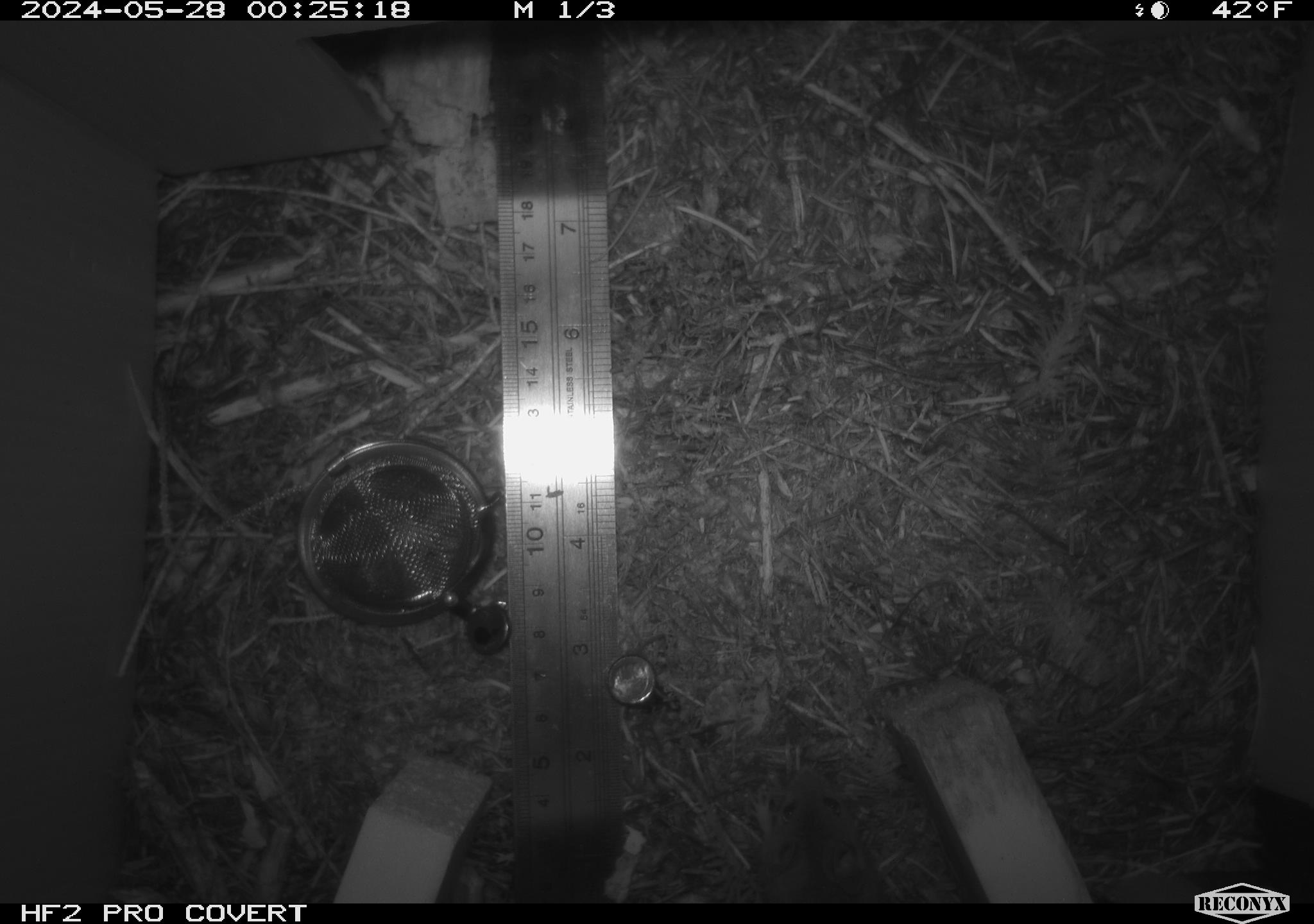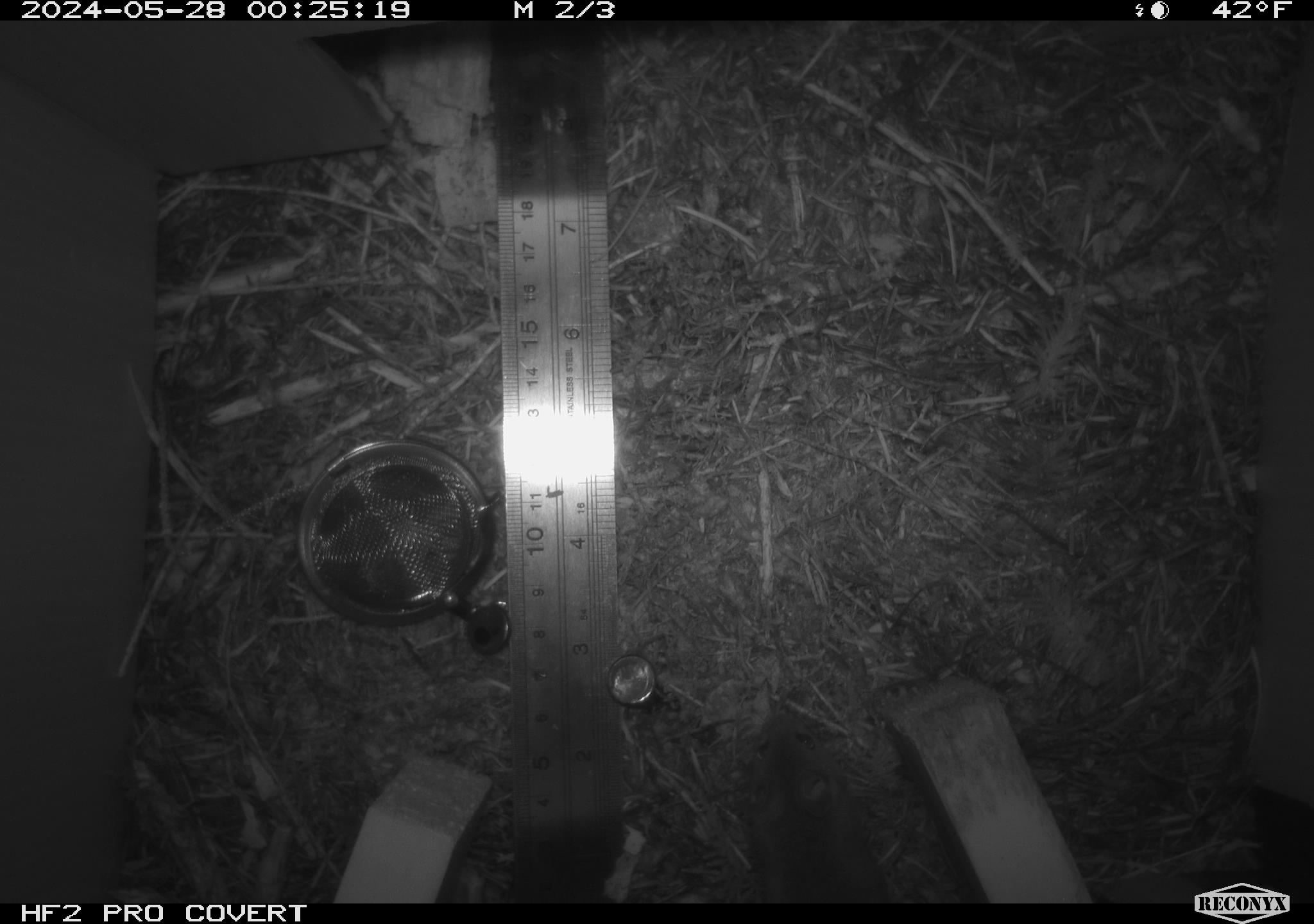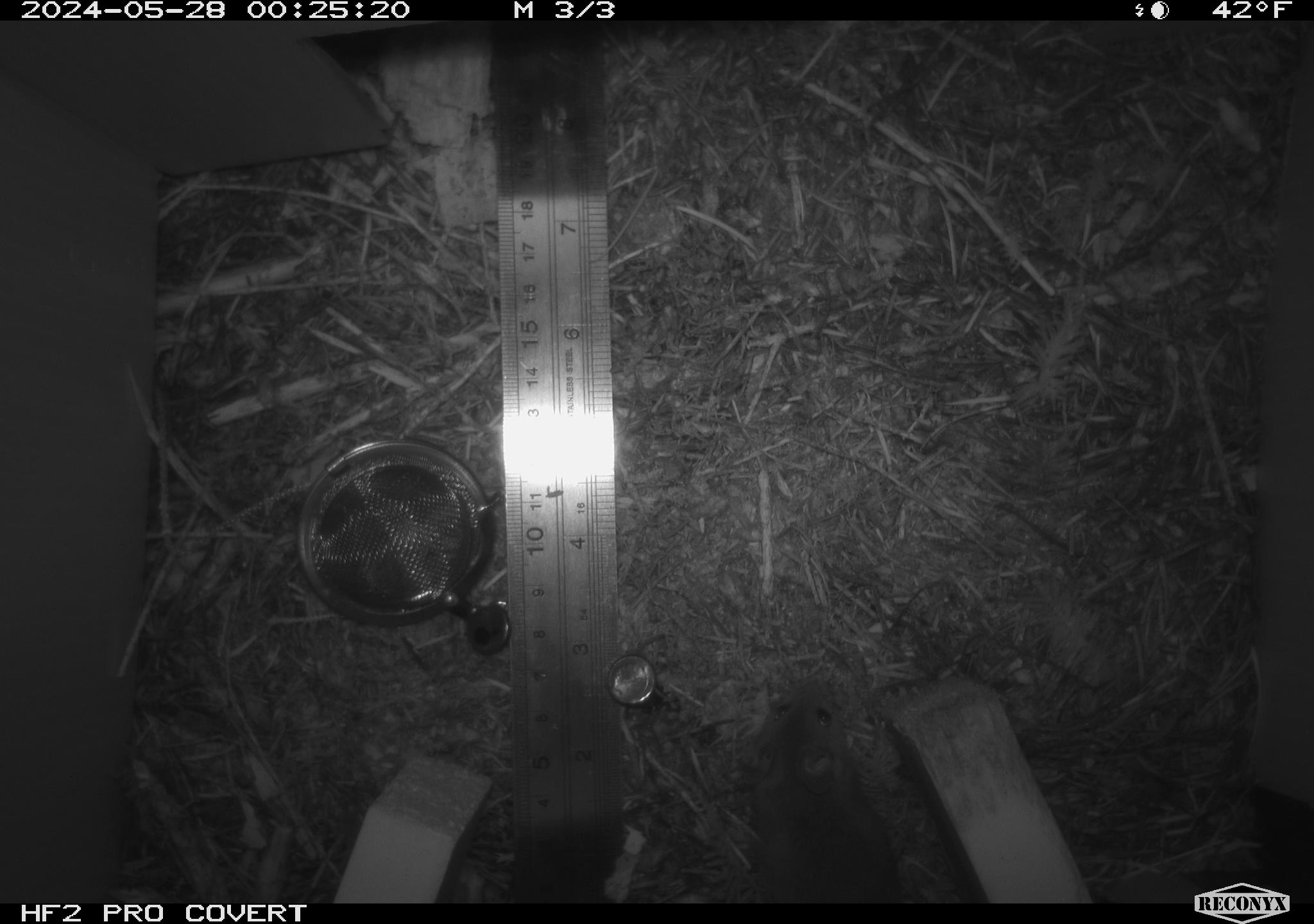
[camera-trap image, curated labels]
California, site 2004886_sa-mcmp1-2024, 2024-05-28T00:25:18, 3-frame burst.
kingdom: Animalia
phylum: Chordata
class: Mammalia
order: Rodentia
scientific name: Rodentia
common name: mouse species